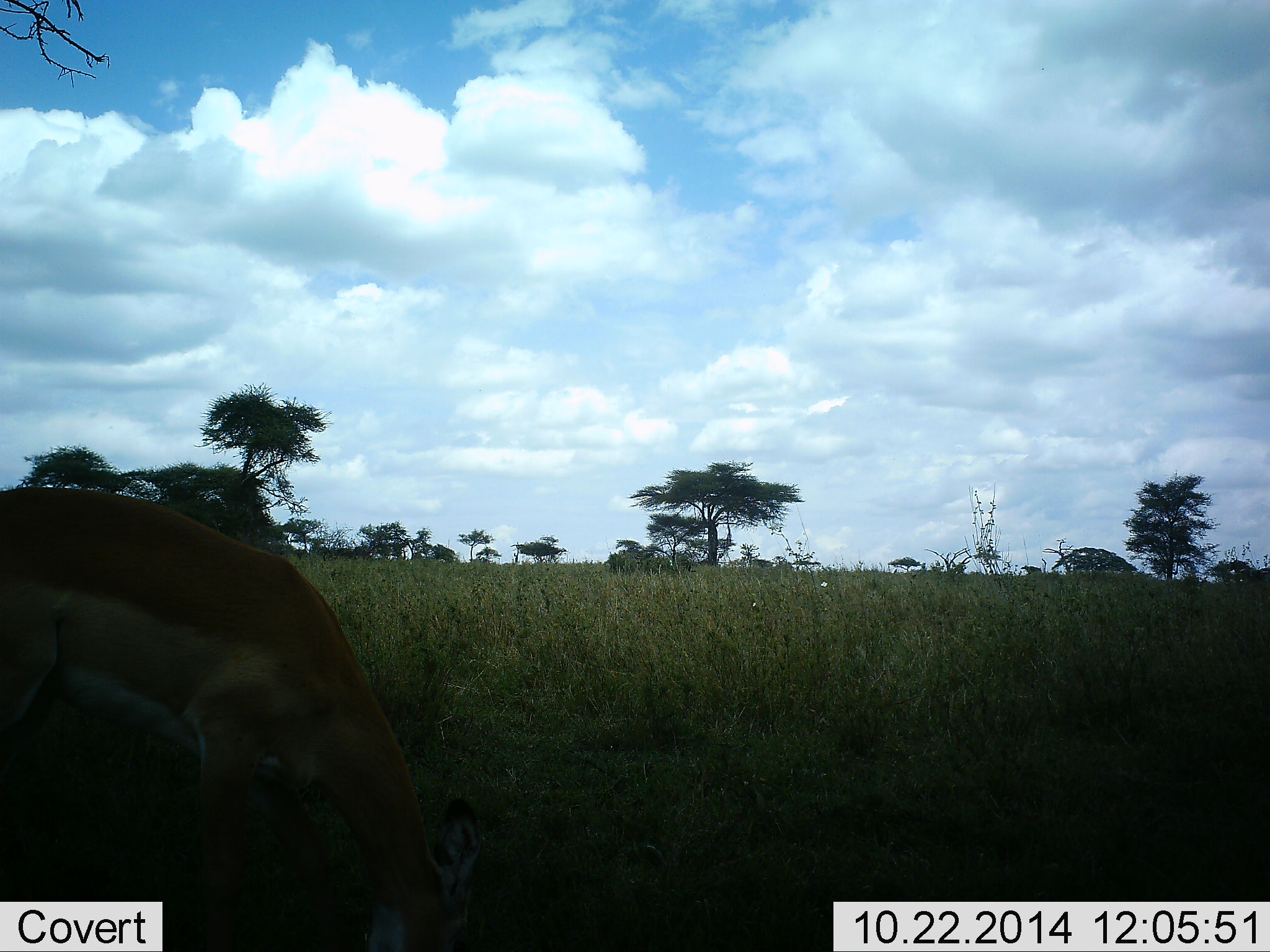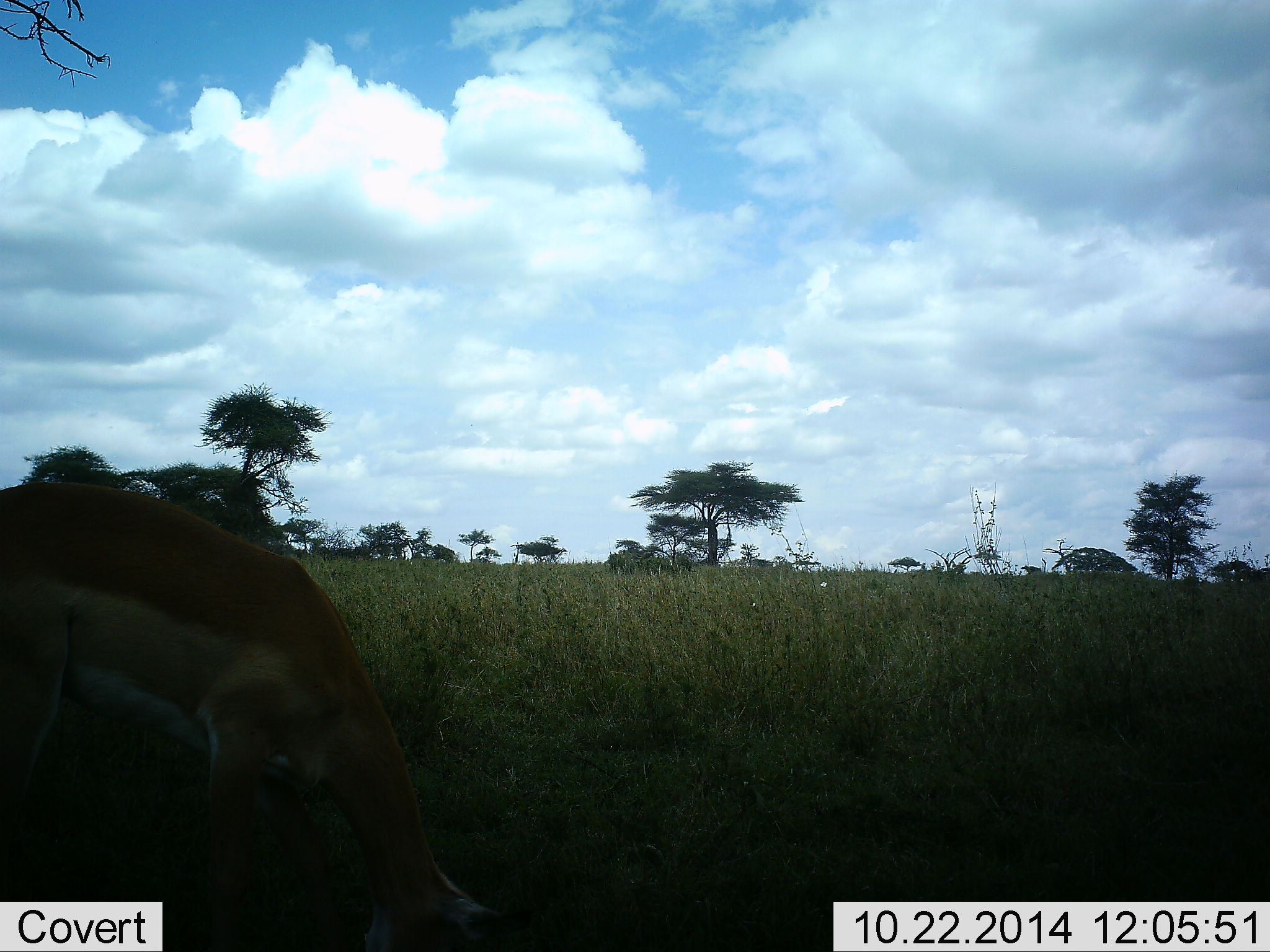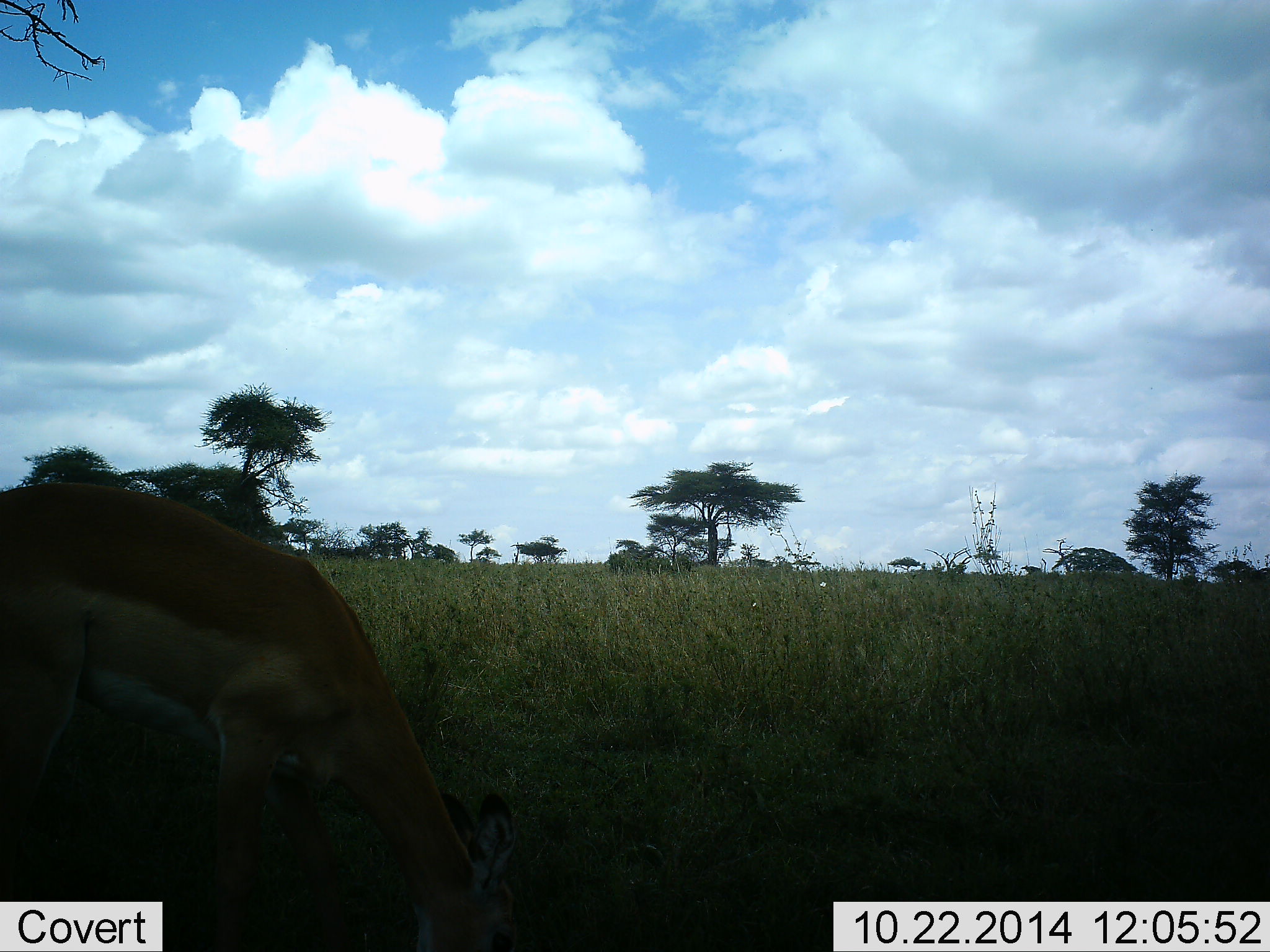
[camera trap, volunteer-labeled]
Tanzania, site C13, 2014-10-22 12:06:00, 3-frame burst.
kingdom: Animalia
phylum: Chordata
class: Mammalia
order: Artiodactyla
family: Bovidae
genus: Aepyceros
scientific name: Aepyceros melampus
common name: impala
Impala (Aepyceros melampus), count 1. Behavior (volunteer vote fractions): standing 10%, resting 0%, moving 0%, interacting 0%. Young present (vote fraction): 0%. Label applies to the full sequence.